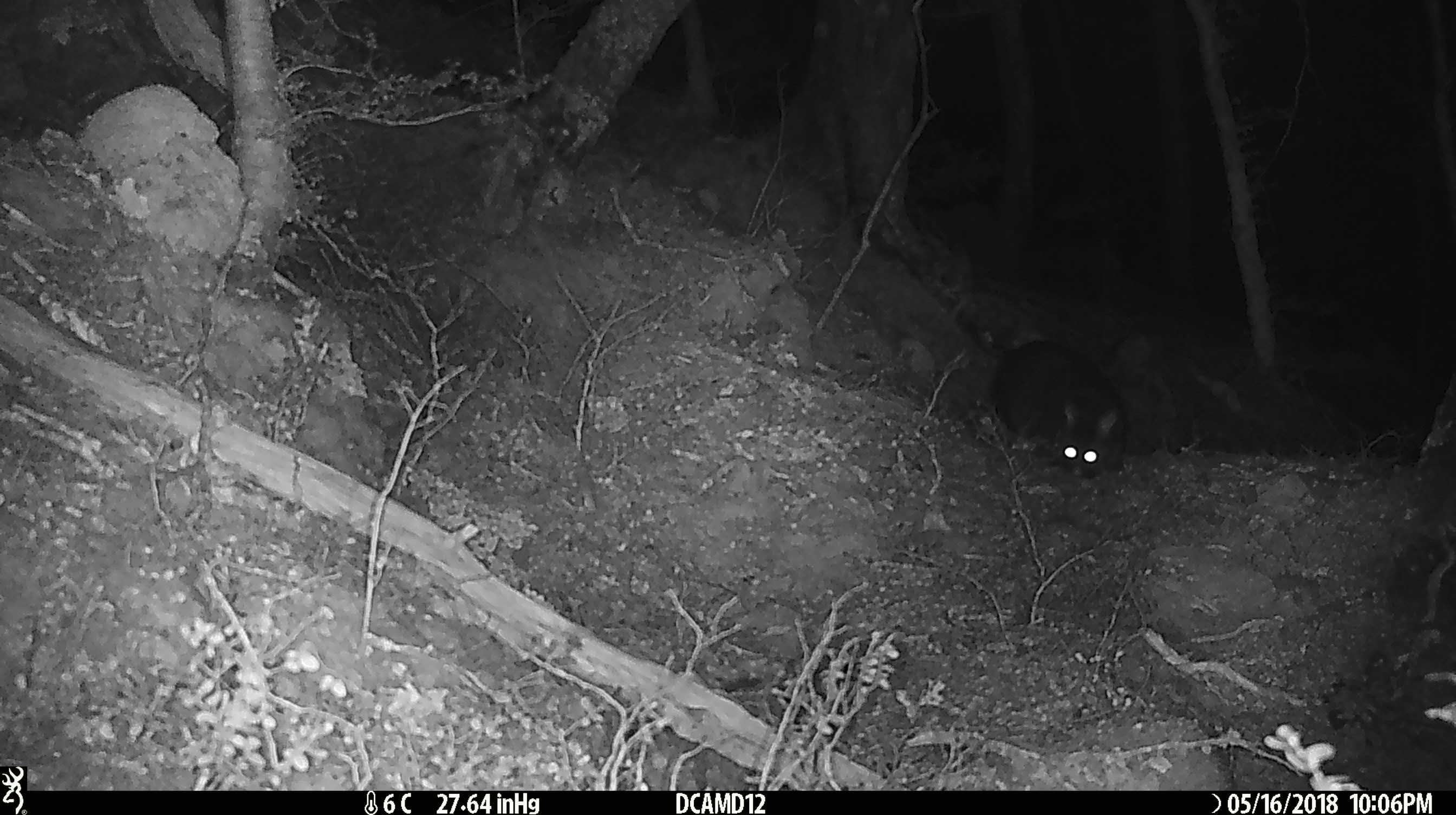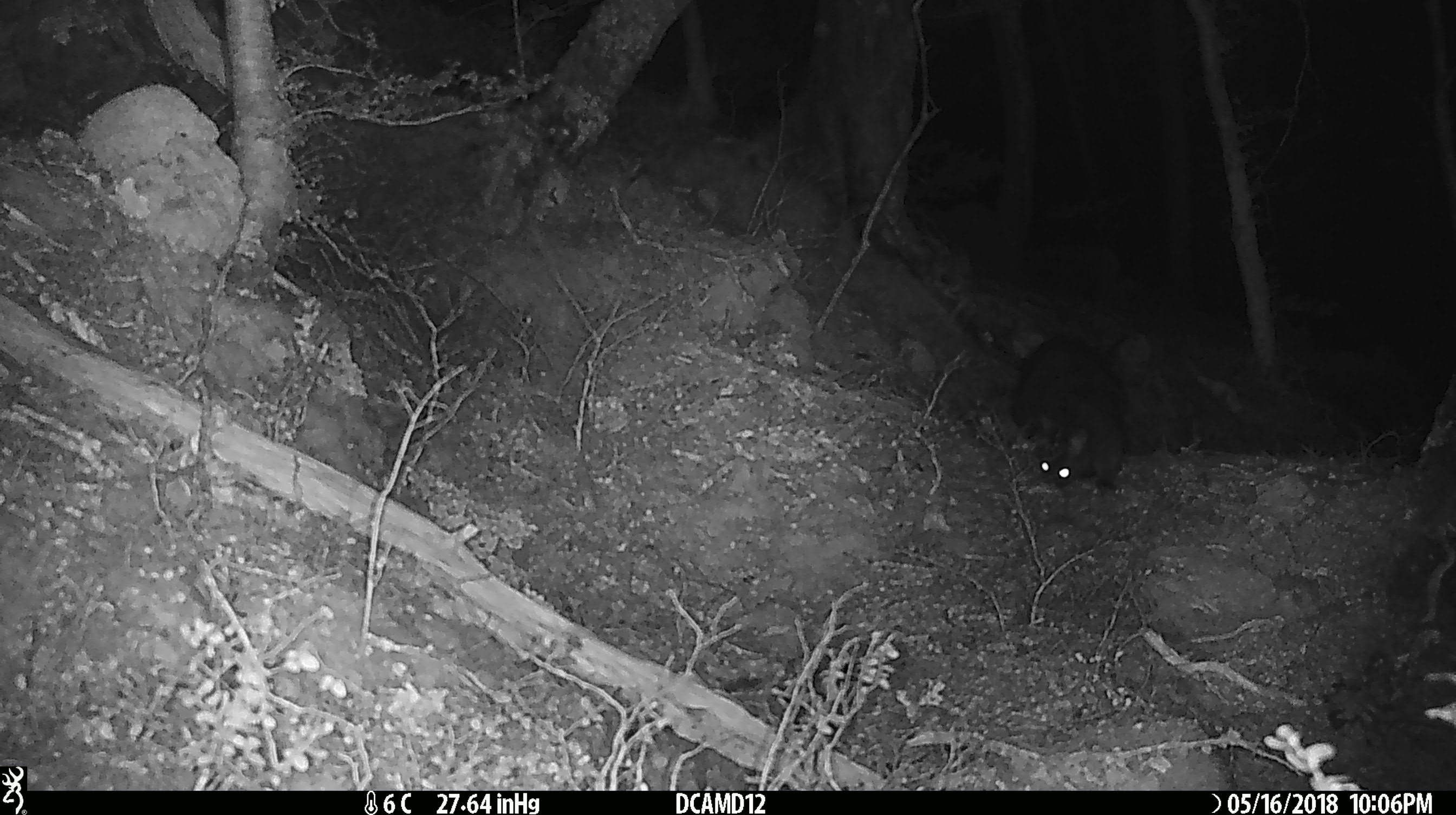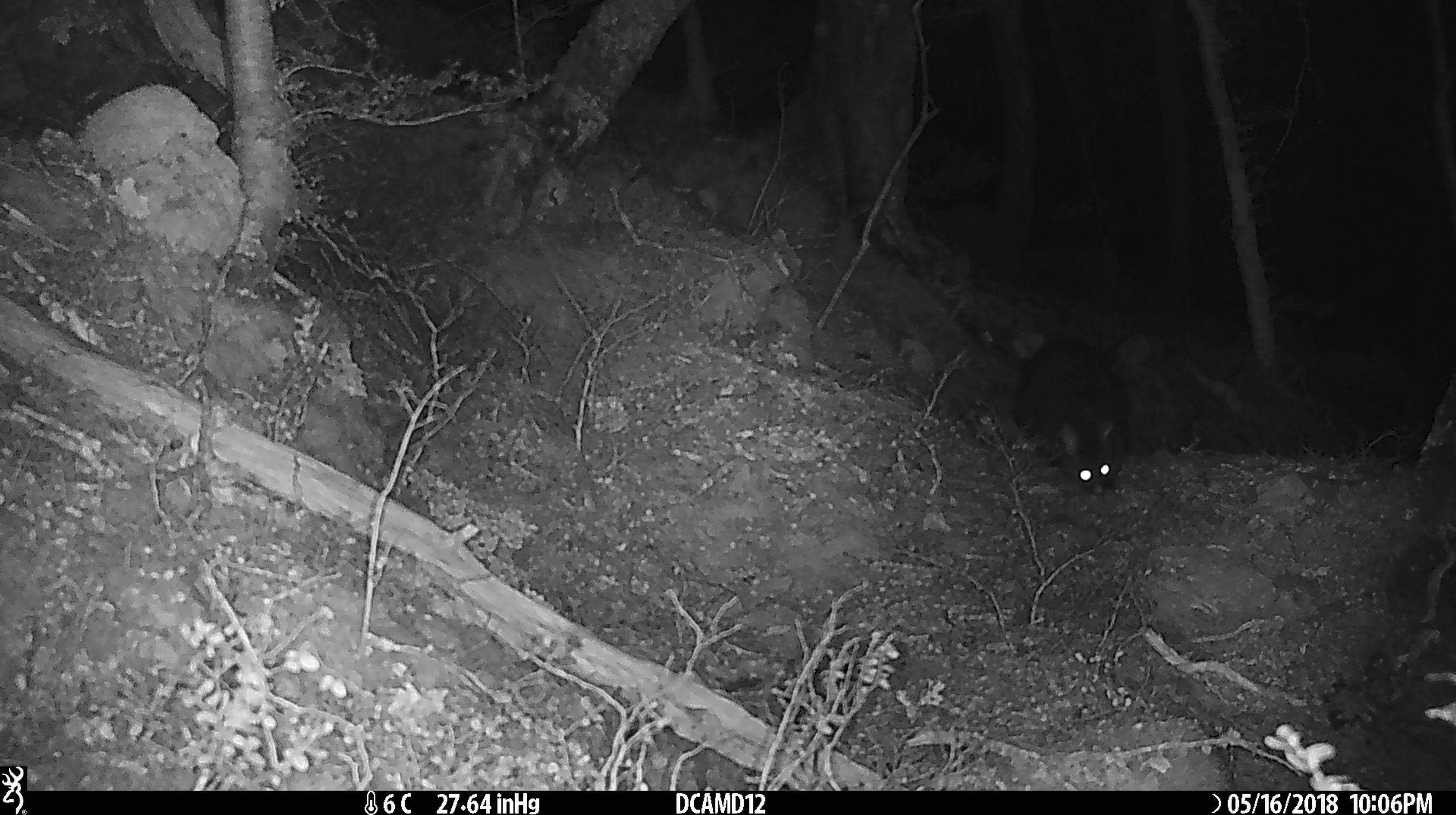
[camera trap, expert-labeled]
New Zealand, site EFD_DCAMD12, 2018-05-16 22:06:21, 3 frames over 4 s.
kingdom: Animalia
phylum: Chordata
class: Mammalia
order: Diprotodontia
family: Phalangeridae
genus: Trichosurus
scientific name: Trichosurus vulpecula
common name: common brushtail possum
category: possum